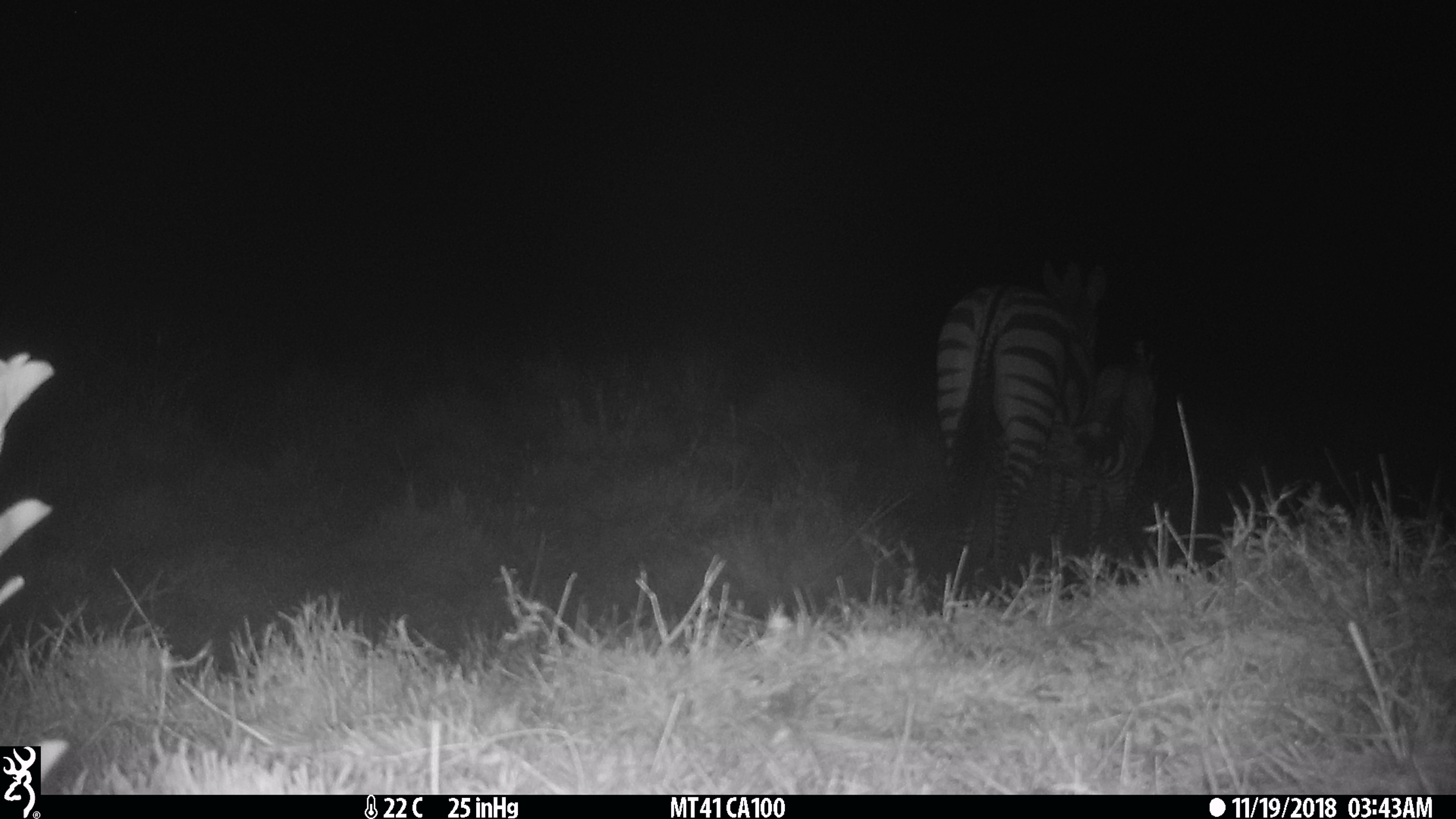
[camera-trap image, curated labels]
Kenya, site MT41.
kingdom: Animalia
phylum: Chordata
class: Mammalia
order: Perissodactyla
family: Equidae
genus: Equus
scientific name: Equus quagga burchellii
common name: burchell's zebra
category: zebra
Zebra (burchell's zebra) (Equus quagga burchellii).